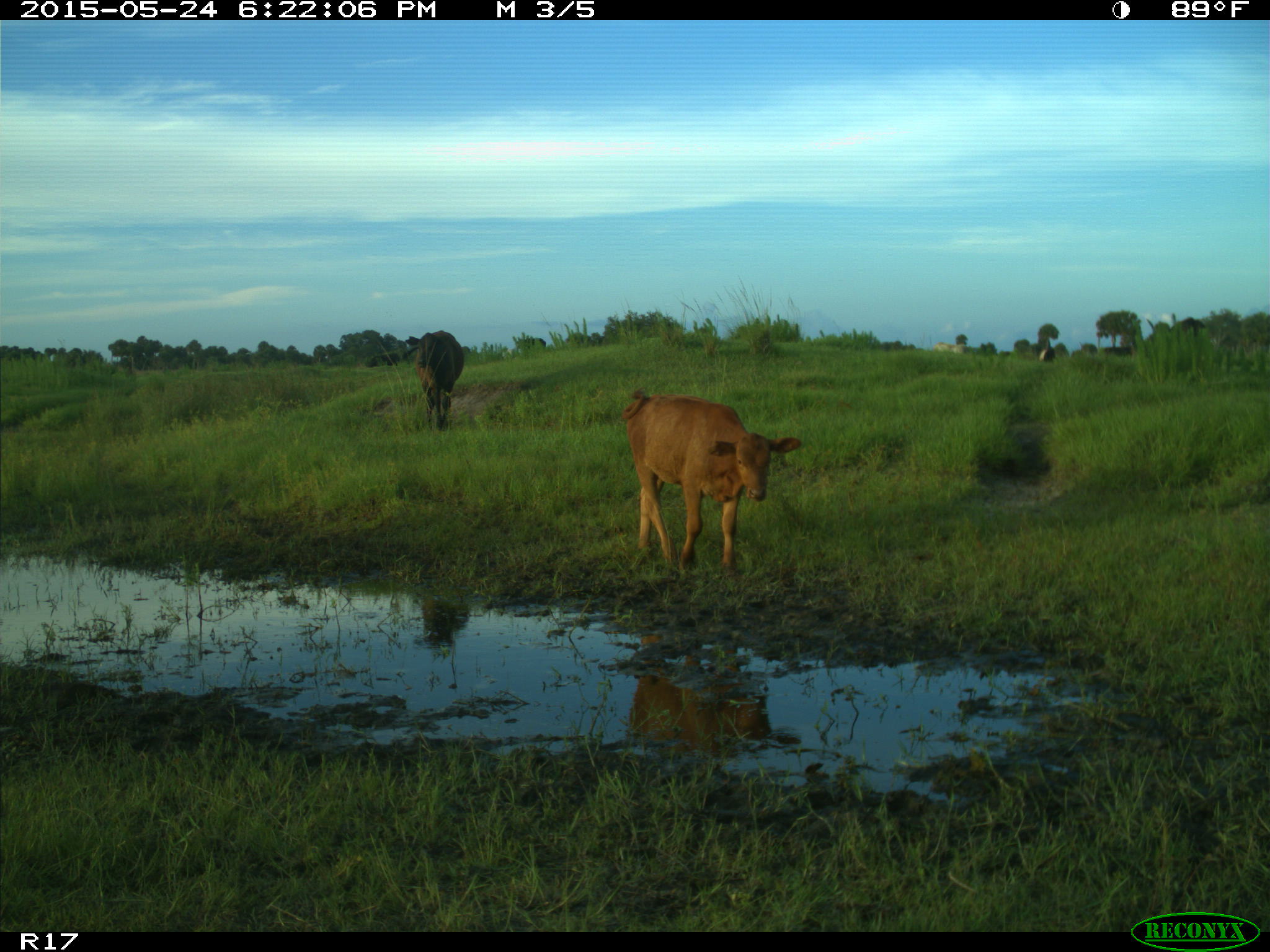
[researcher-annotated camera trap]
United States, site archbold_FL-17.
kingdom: Animalia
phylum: Chordata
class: Mammalia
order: Artiodactyla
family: Bovidae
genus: Bos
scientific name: Bos taurus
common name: domestic cow